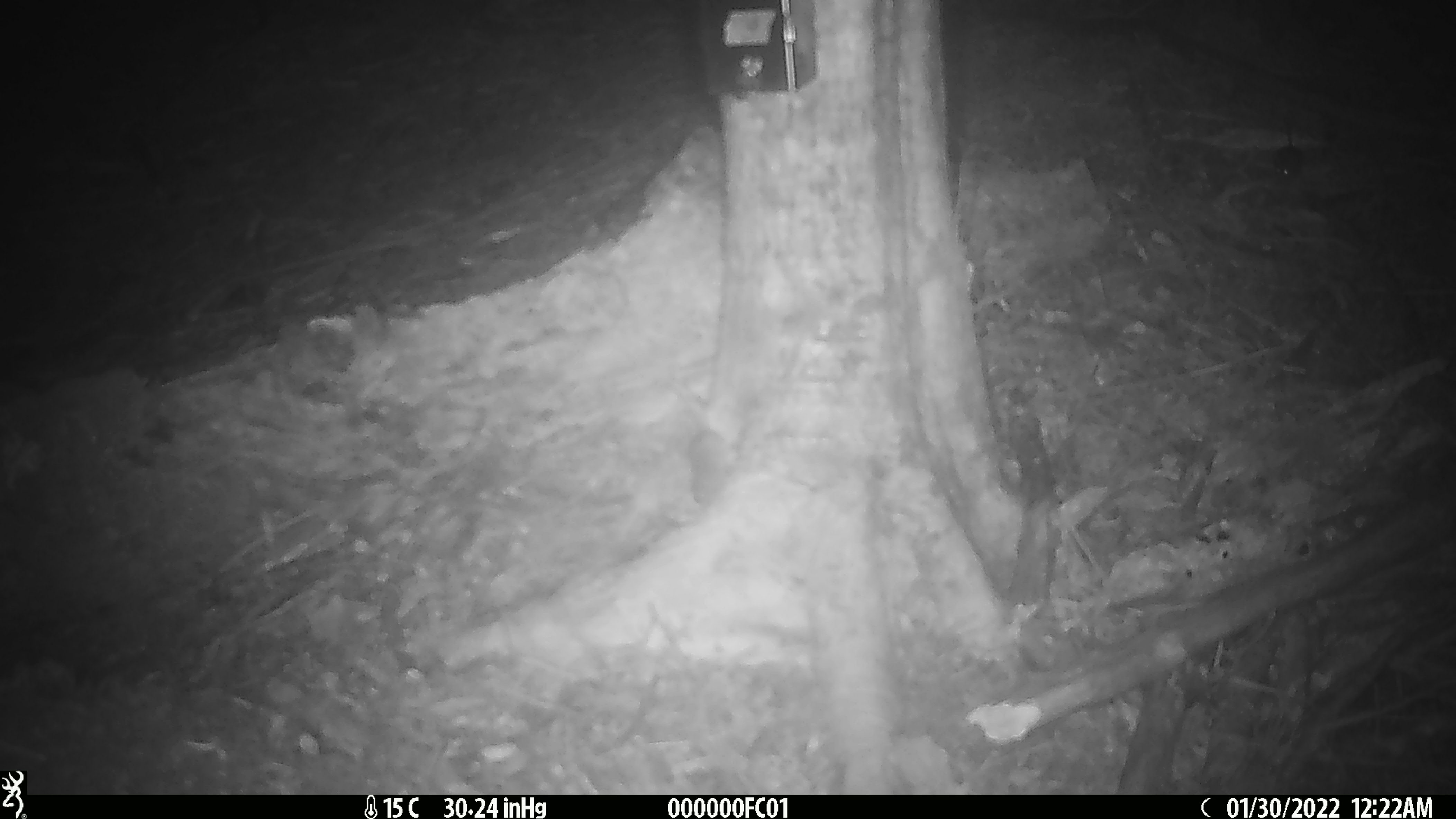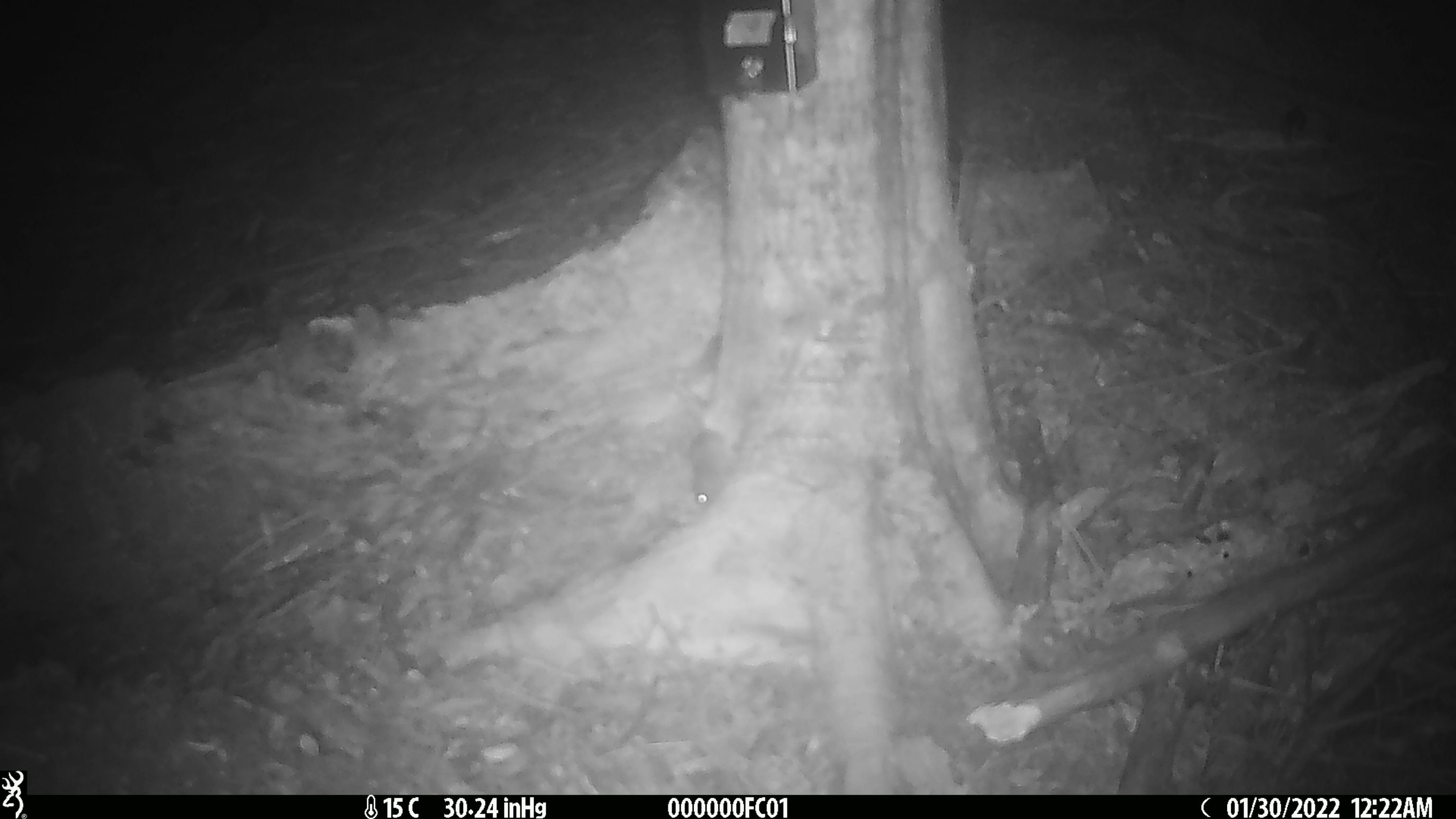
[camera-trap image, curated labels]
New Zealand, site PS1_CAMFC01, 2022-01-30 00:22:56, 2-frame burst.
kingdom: Animalia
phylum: Chordata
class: Mammalia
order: Rodentia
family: Muridae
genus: Mus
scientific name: Mus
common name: mouse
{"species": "mouse (Mus)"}